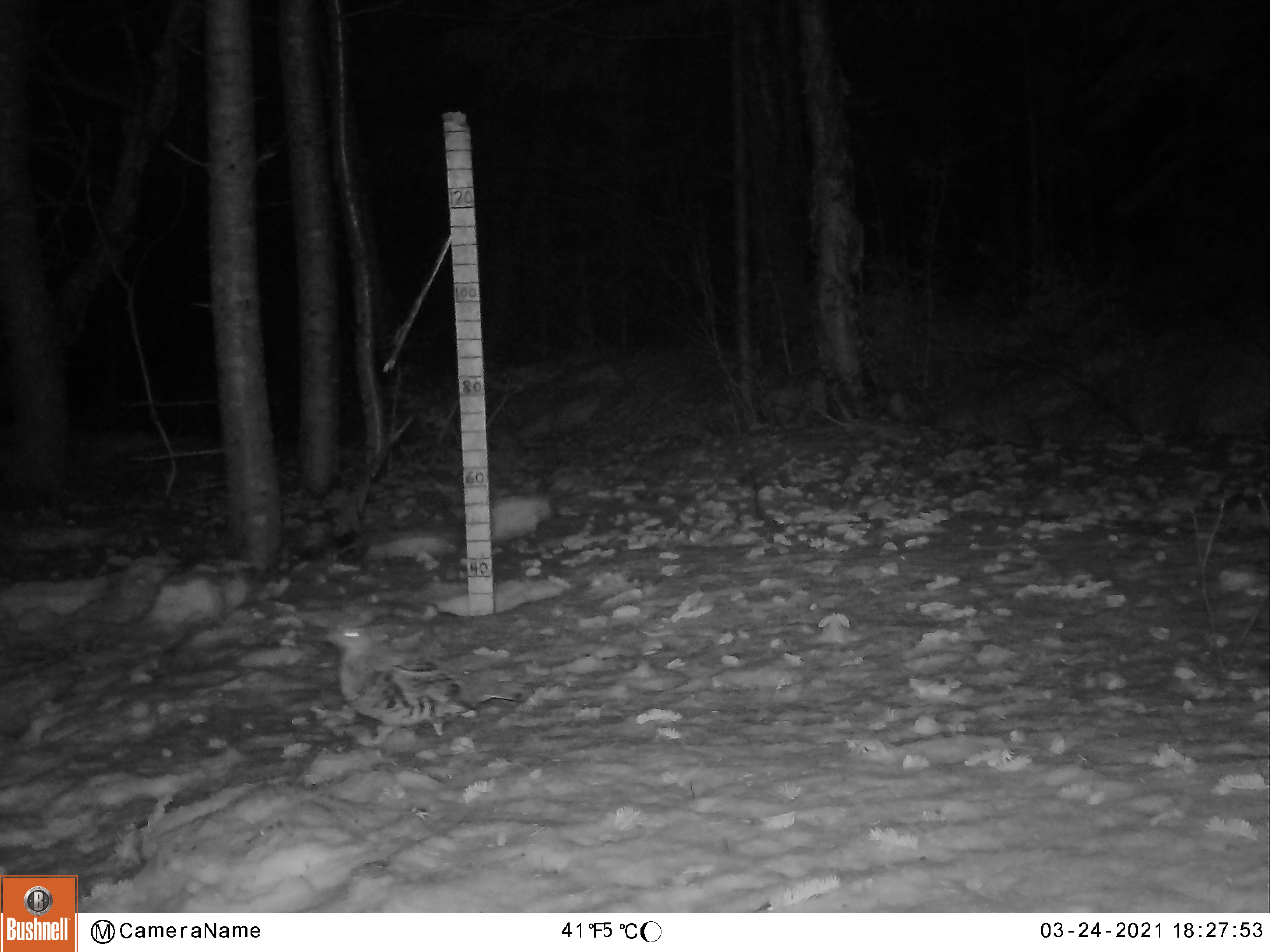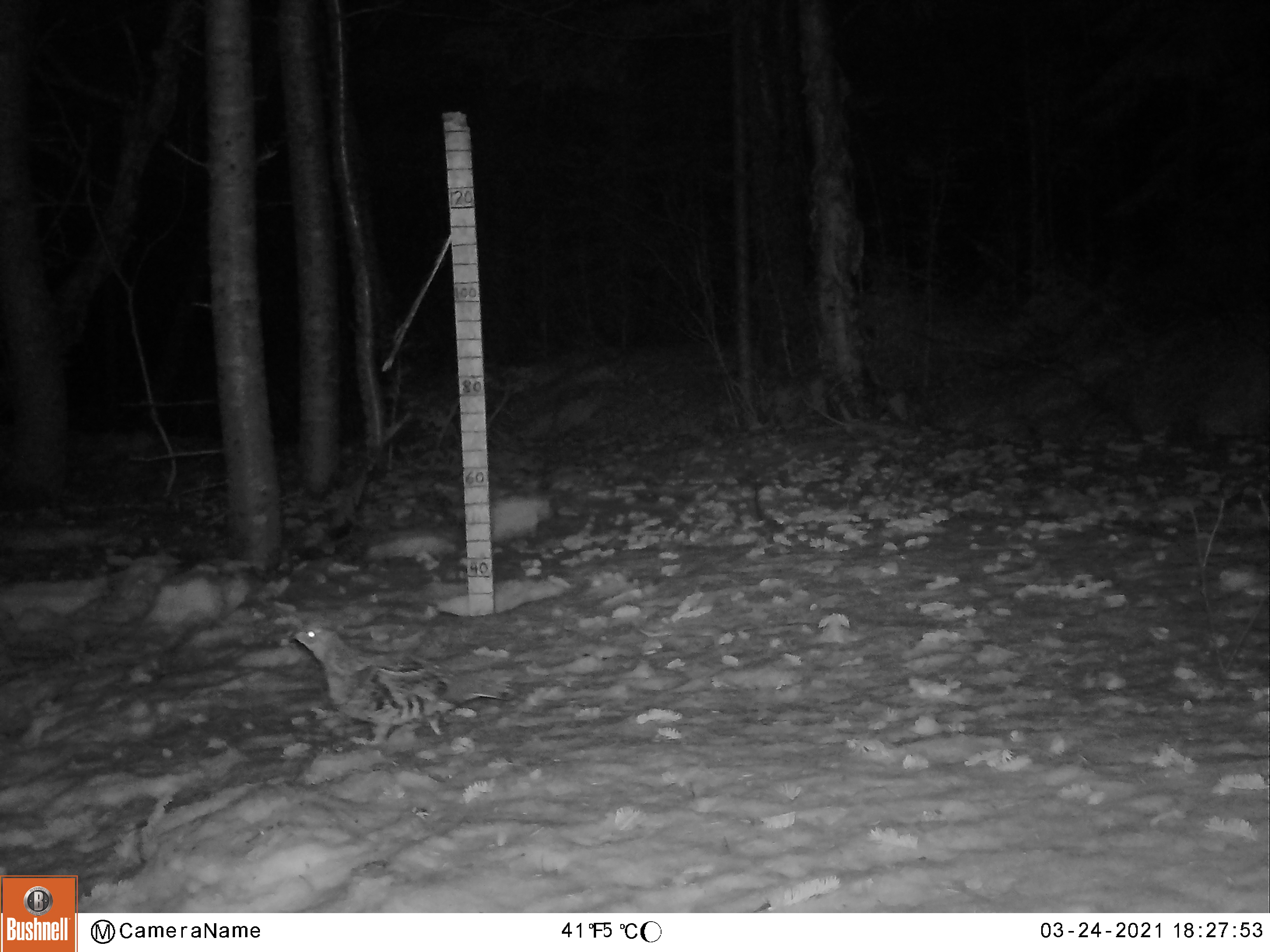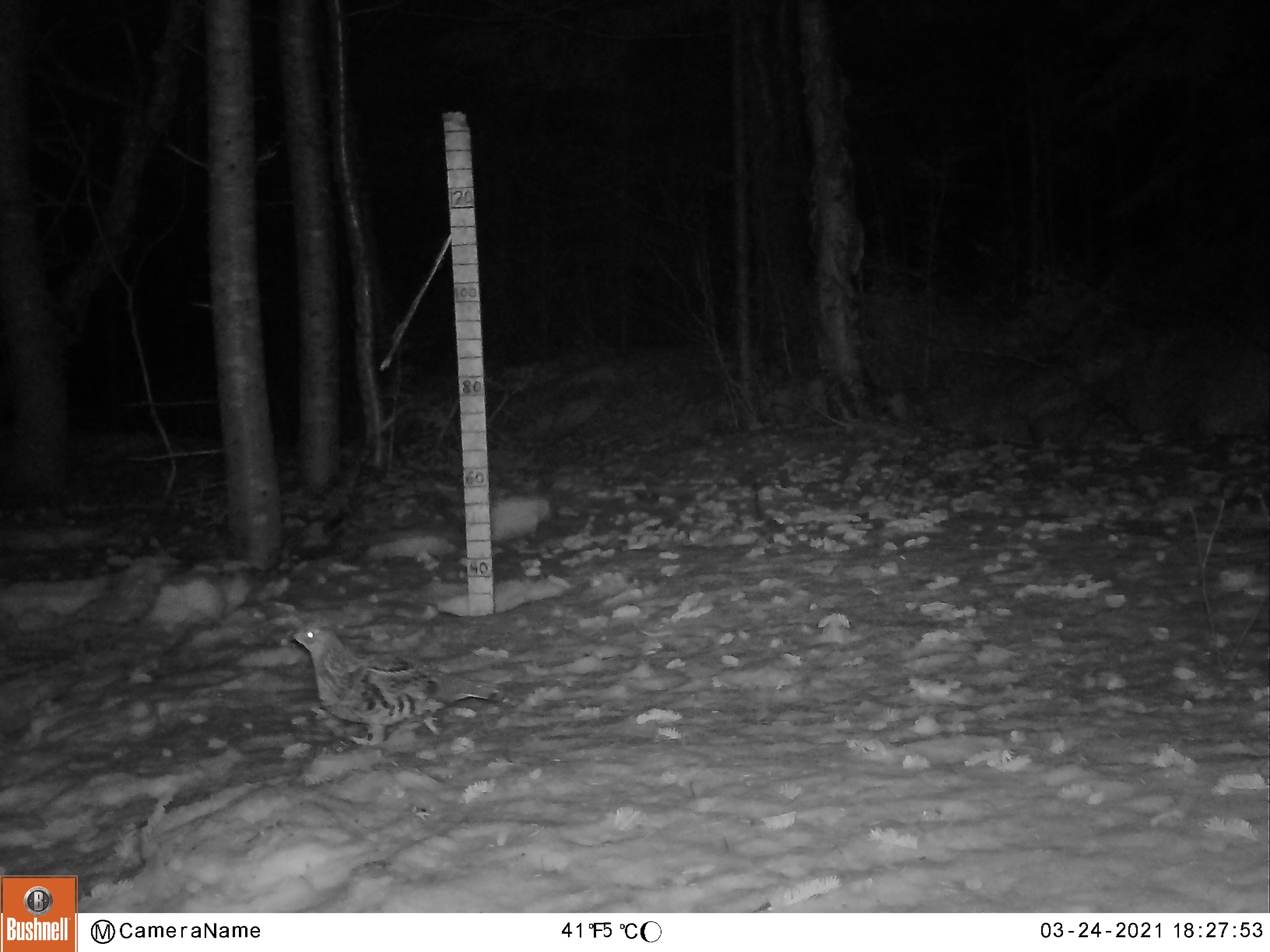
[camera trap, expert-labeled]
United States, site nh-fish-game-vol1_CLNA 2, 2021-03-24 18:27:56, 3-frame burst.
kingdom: Animalia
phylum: Chordata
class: Aves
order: Galliformes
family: Phasianidae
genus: Bonasa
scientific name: Bonasa umbellus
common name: ruffed grouse